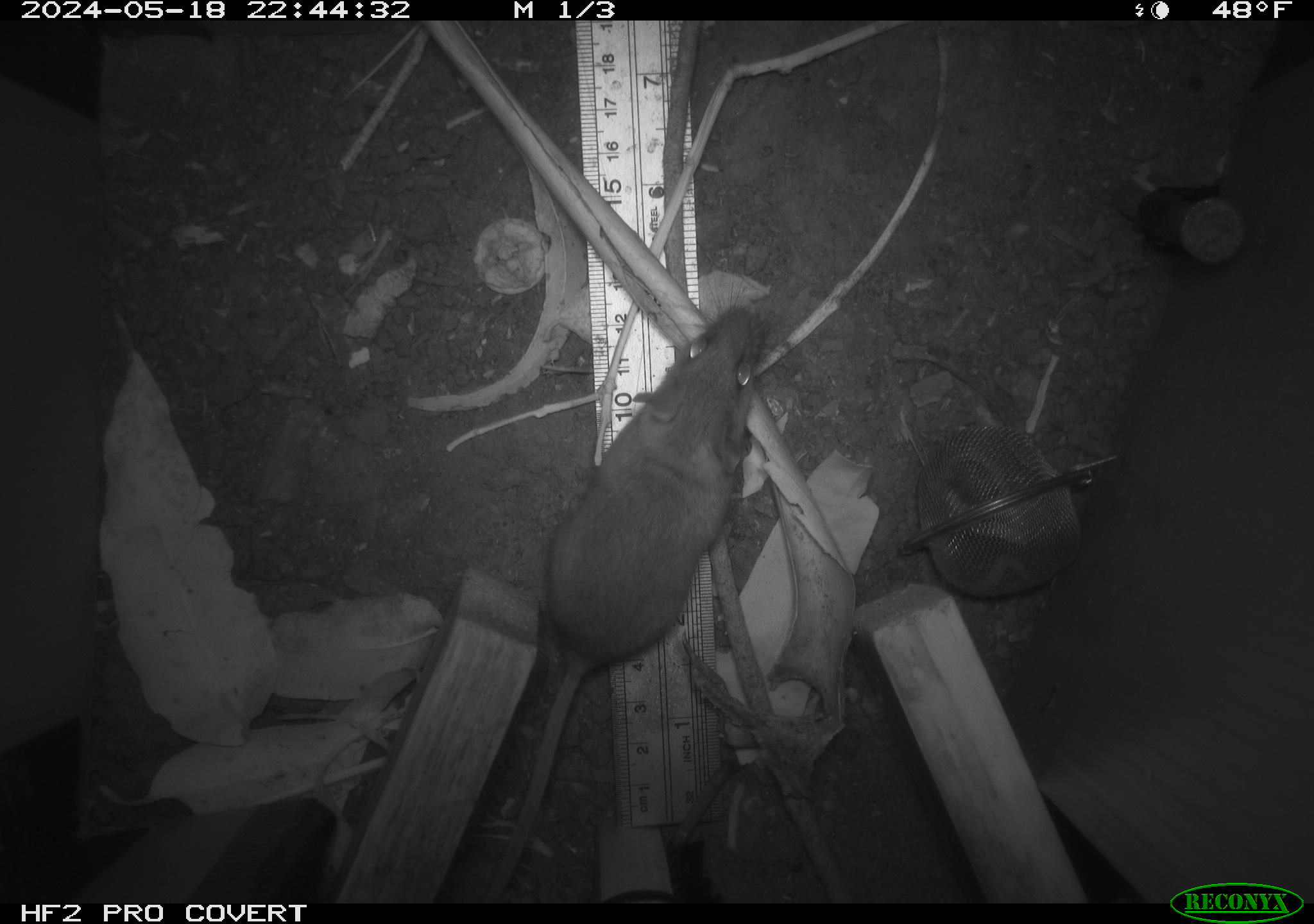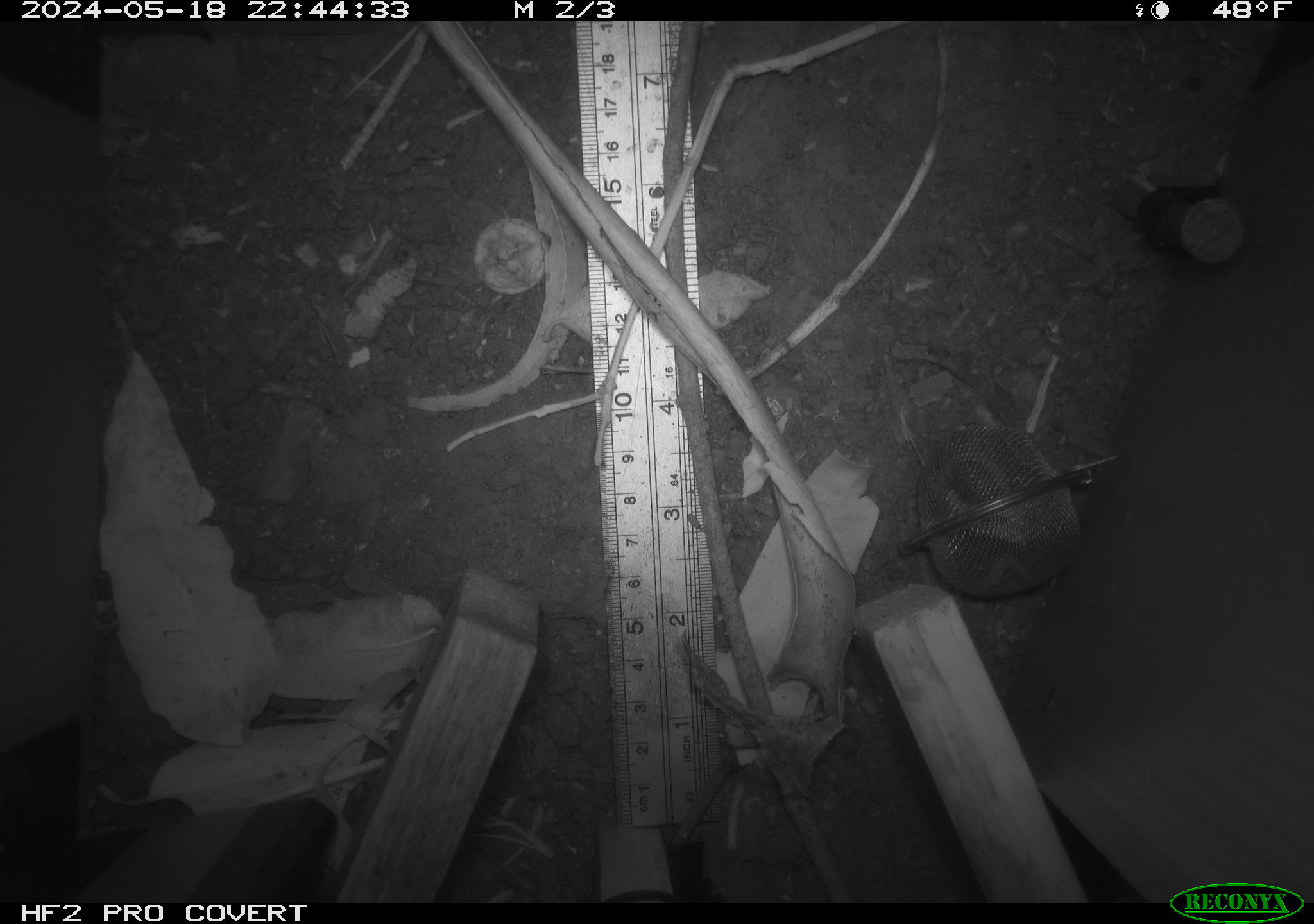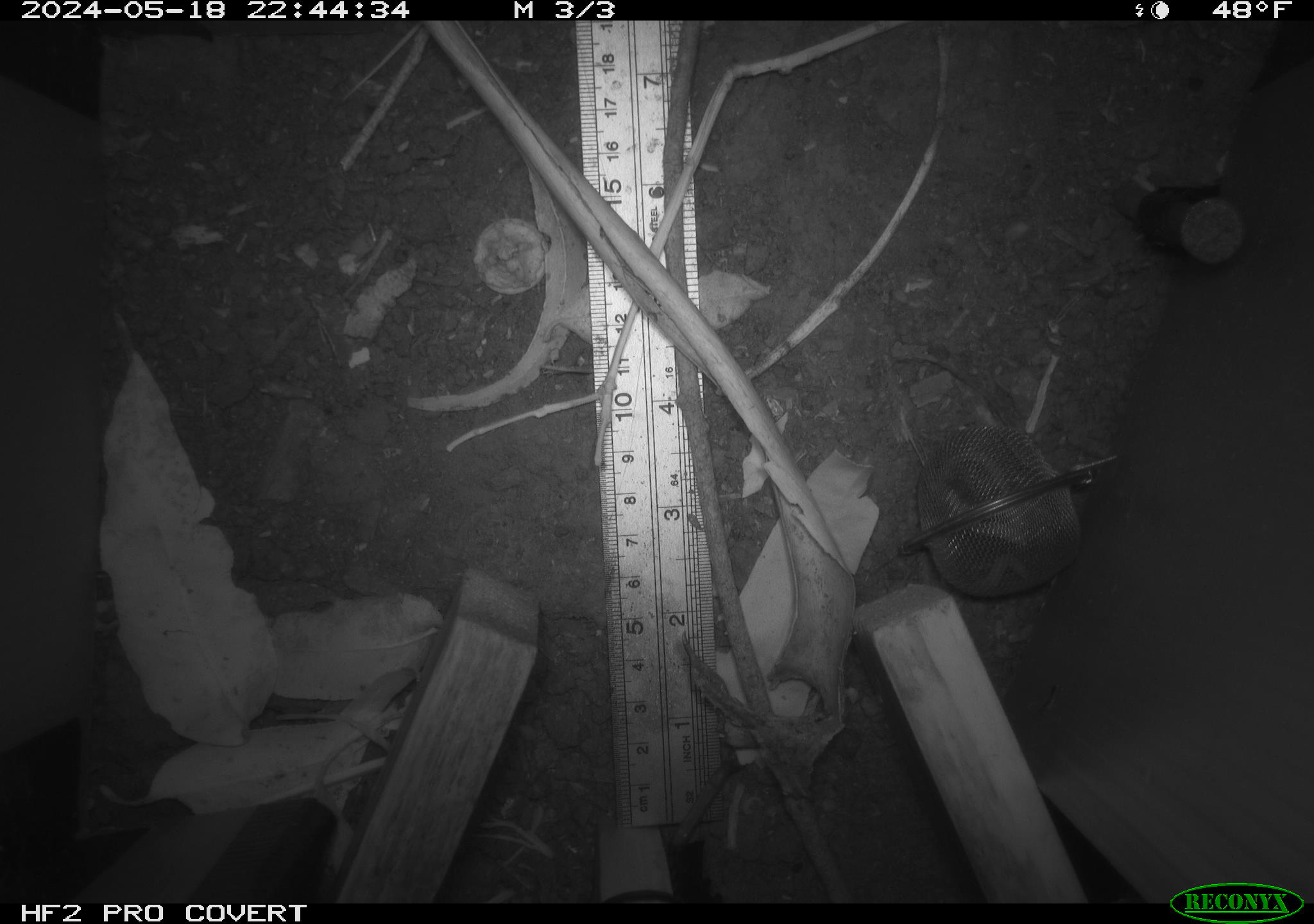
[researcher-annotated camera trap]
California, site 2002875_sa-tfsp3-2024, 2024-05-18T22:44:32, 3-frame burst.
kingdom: Animalia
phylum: Chordata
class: Mammalia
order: Rodentia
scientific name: Rodentia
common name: rodent